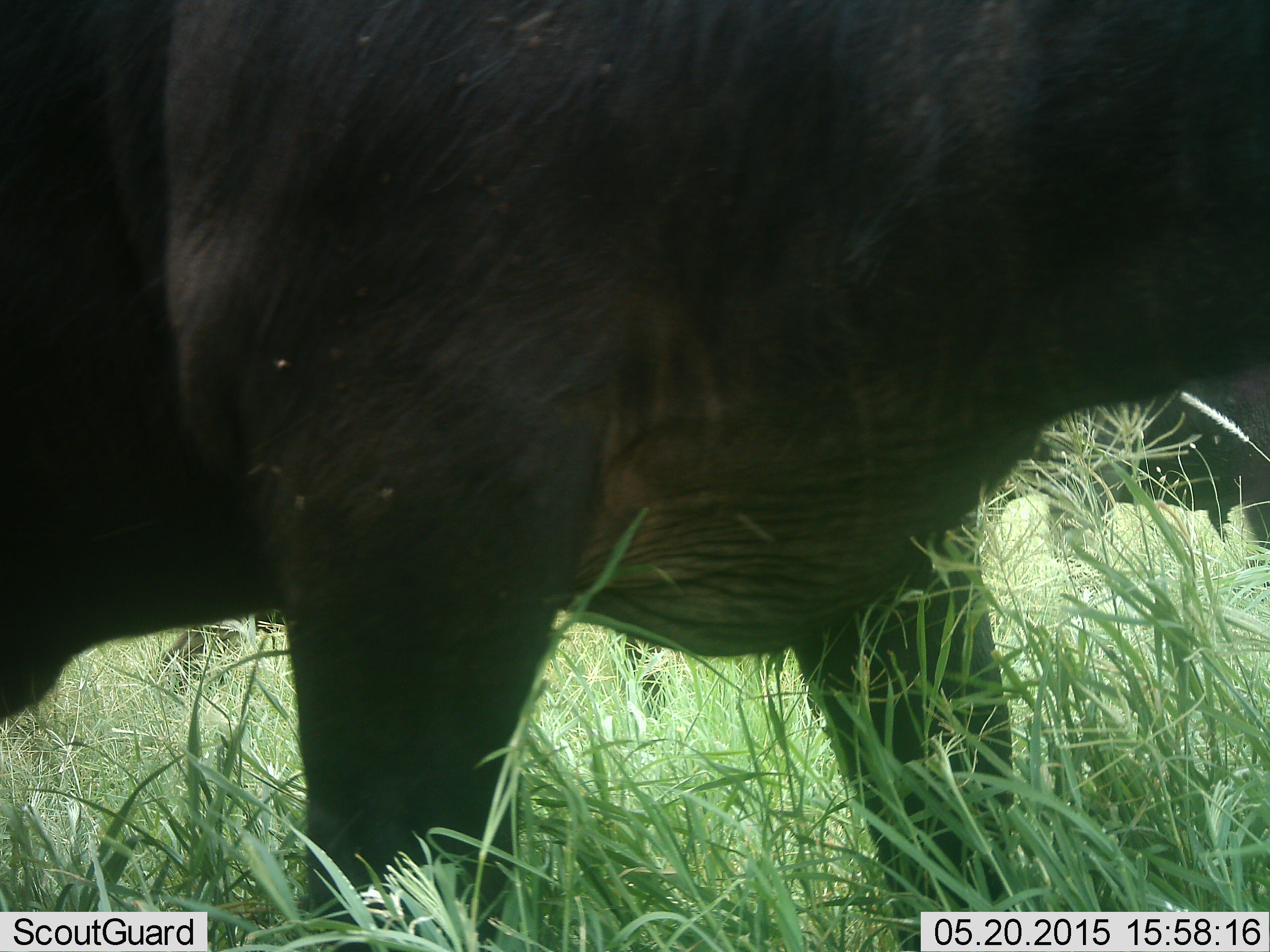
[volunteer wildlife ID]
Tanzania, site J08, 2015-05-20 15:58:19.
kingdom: Animalia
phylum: Chordata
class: Mammalia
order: Artiodactyla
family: Bovidae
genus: Syncerus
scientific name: Syncerus caffer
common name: cape buffalo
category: buffalo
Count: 2.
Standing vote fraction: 50%.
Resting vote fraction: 0%.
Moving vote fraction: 40%.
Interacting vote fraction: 0%.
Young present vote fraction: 0%.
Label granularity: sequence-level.